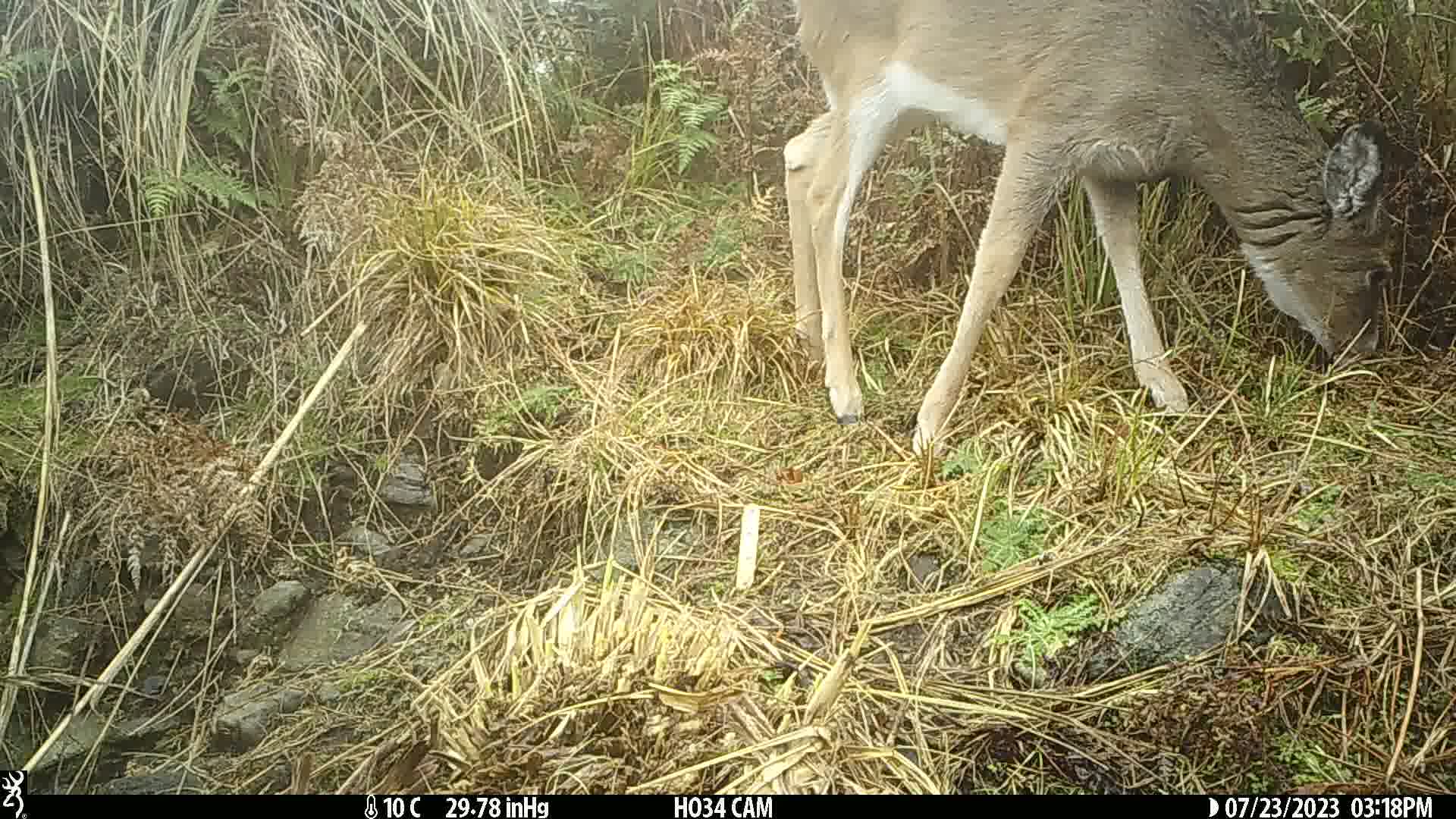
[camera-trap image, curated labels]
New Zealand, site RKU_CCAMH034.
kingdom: Animalia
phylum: Chordata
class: Mammalia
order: Artiodactyla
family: Cervidae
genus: Odocoileus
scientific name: Odocoileus virginianus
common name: white-tailed deer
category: white tailed deer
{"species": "white tailed deer (white-tailed deer) (Odocoileus virginianus)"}